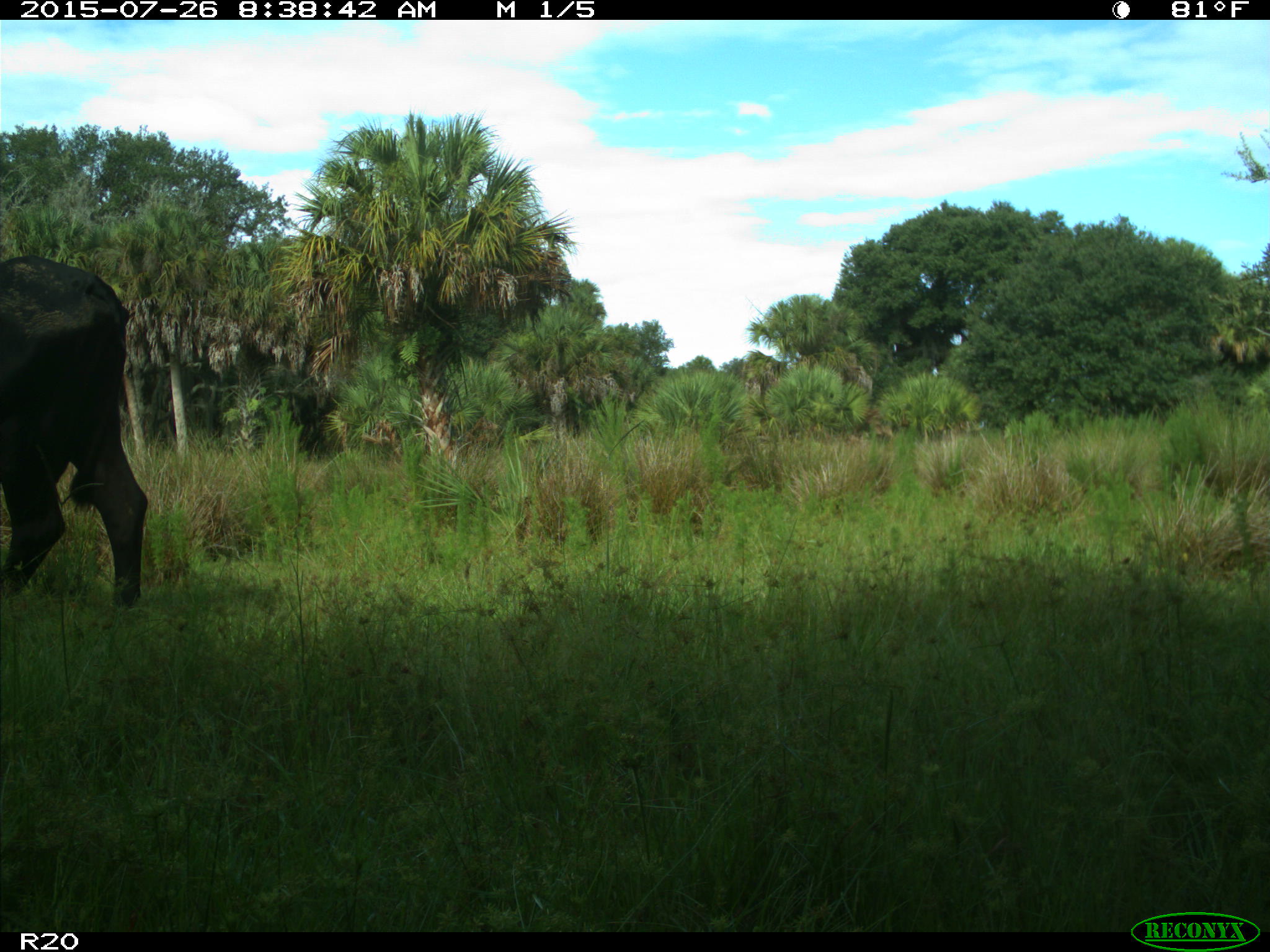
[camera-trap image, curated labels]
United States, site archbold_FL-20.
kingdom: Animalia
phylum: Chordata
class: Mammalia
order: Artiodactyla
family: Bovidae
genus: Bos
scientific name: Bos taurus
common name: domestic cow